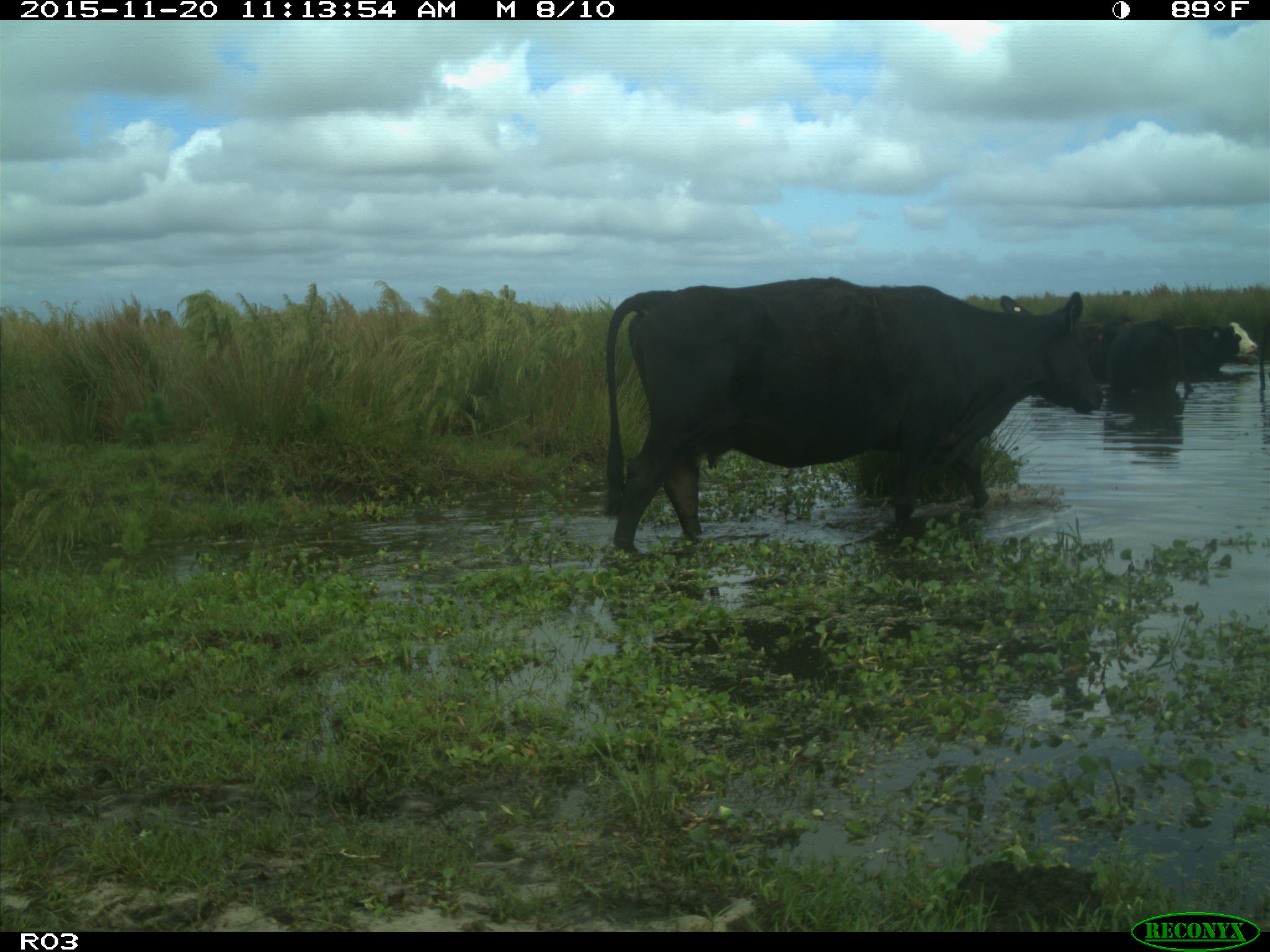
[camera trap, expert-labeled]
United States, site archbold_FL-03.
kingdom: Animalia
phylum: Chordata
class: Mammalia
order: Artiodactyla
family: Bovidae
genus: Bos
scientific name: Bos taurus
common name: domestic cow